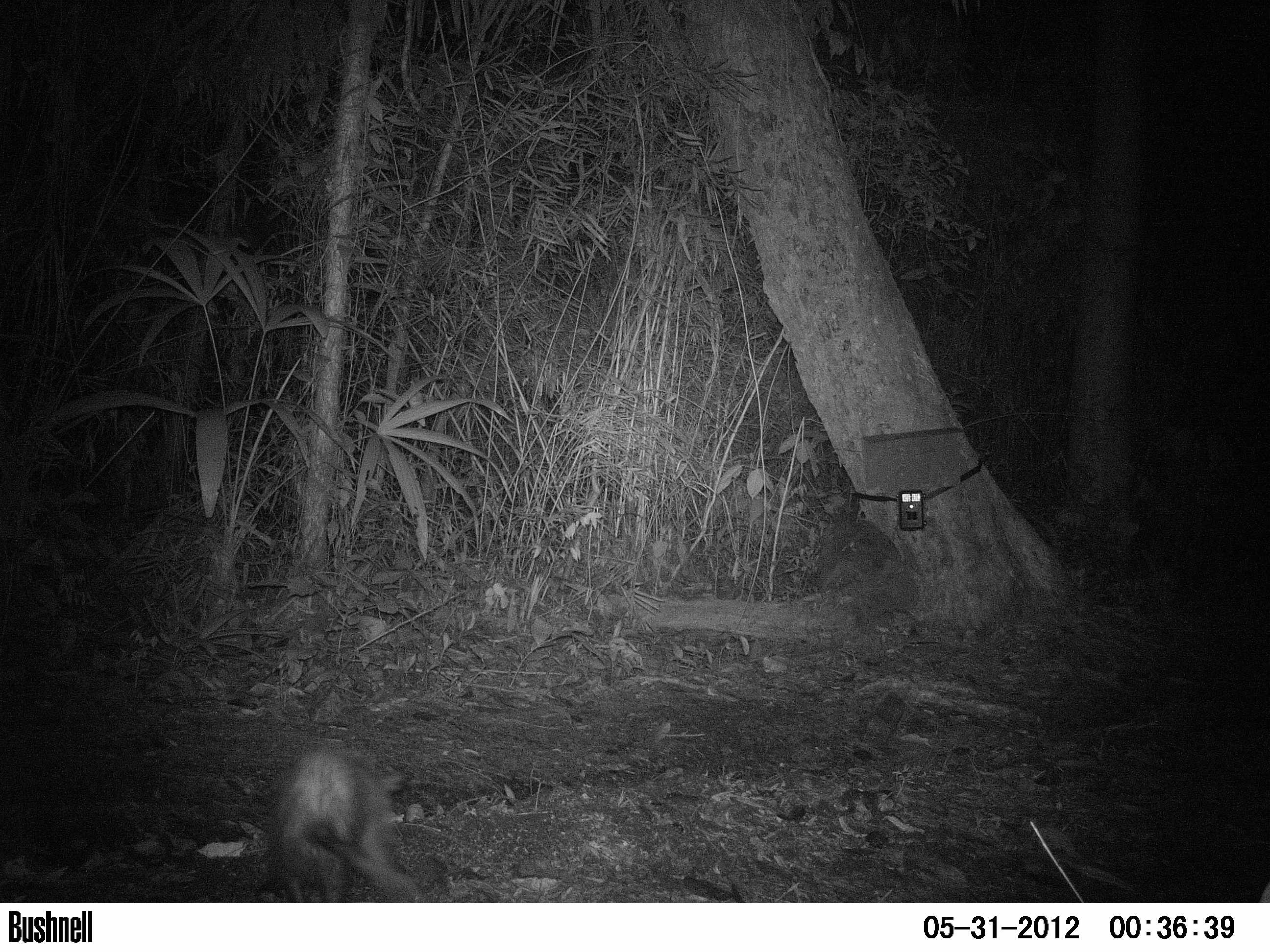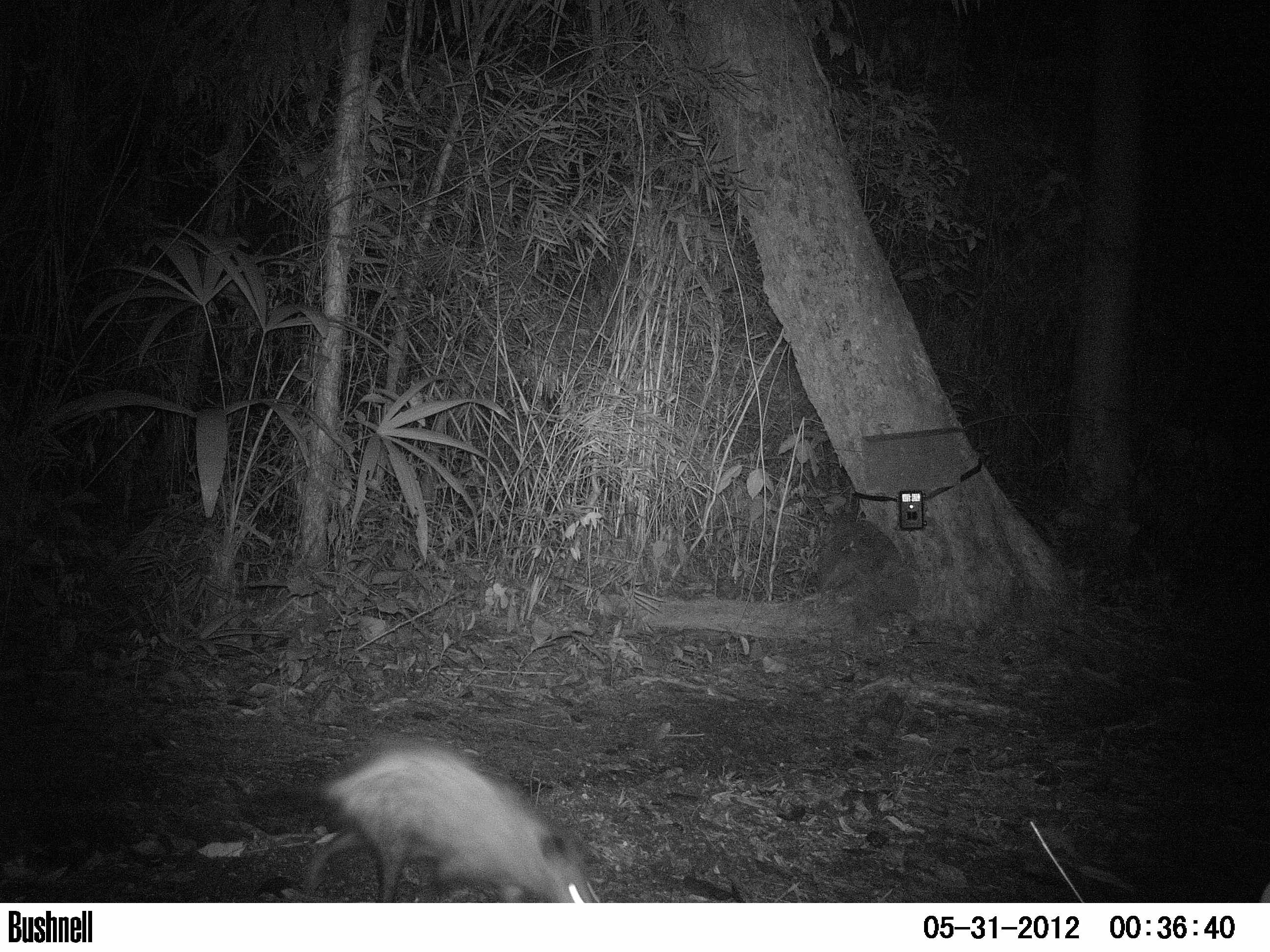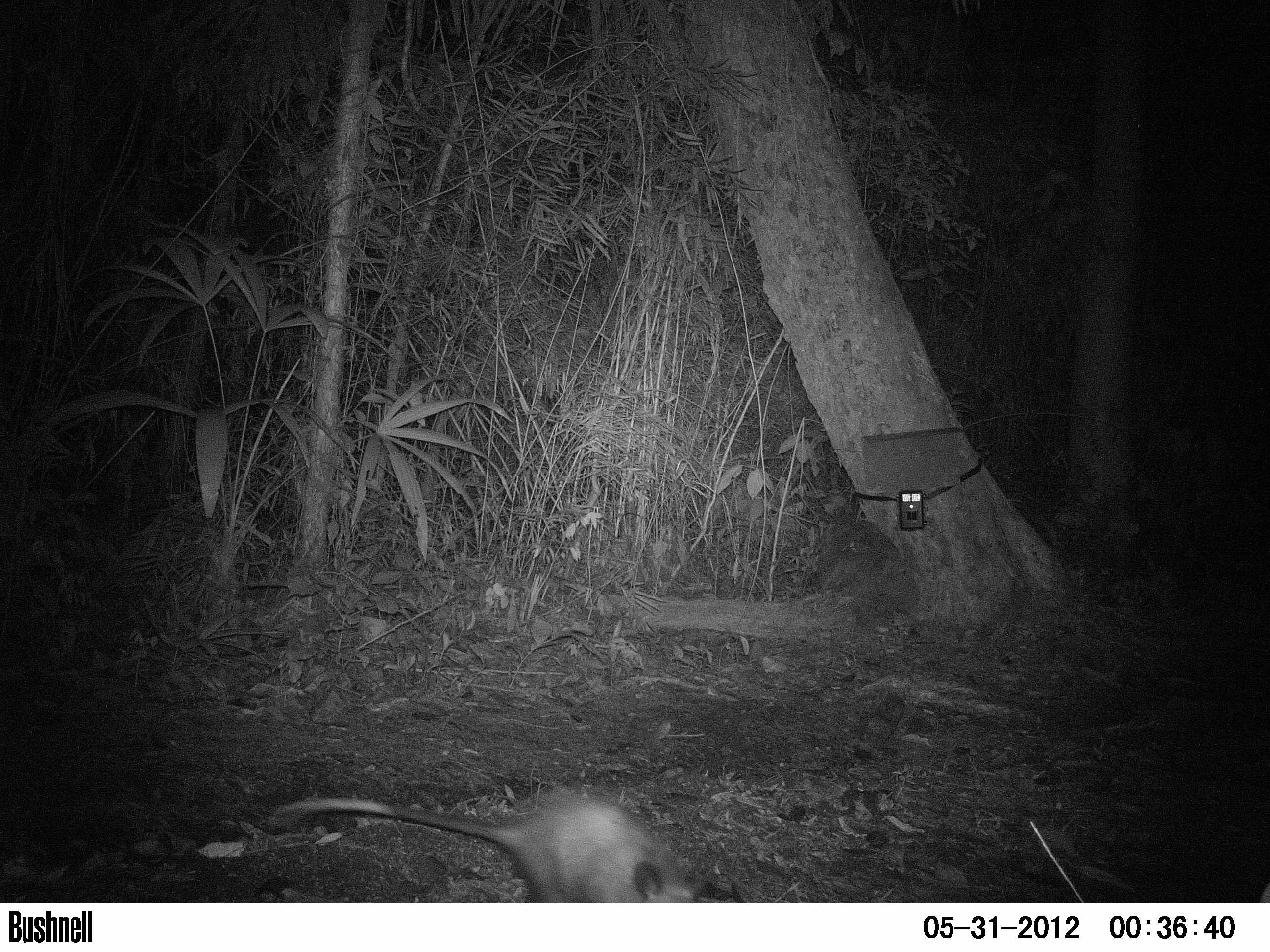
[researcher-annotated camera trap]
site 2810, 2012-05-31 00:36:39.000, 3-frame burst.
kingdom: Animalia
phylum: Chordata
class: Mammalia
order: Didelphimorphia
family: Didelphidae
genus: Didelphis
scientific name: Didelphis virginiana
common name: virginia opossum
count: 1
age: adult